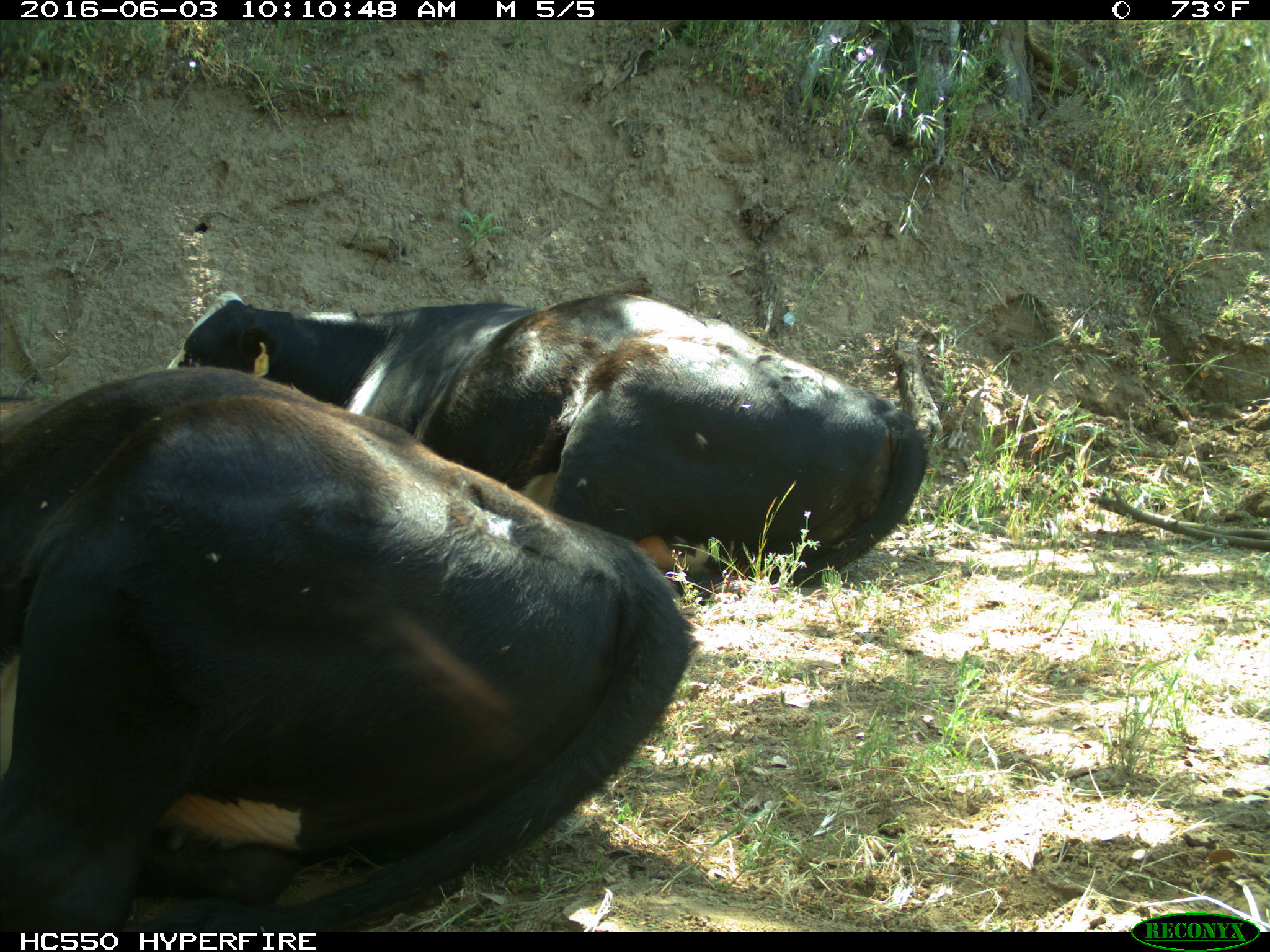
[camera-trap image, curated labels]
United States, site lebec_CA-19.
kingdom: Animalia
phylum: Chordata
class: Mammalia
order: Artiodactyla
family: Bovidae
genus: Bos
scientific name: Bos taurus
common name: domestic cow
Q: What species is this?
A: Bos taurus (domestic cow).